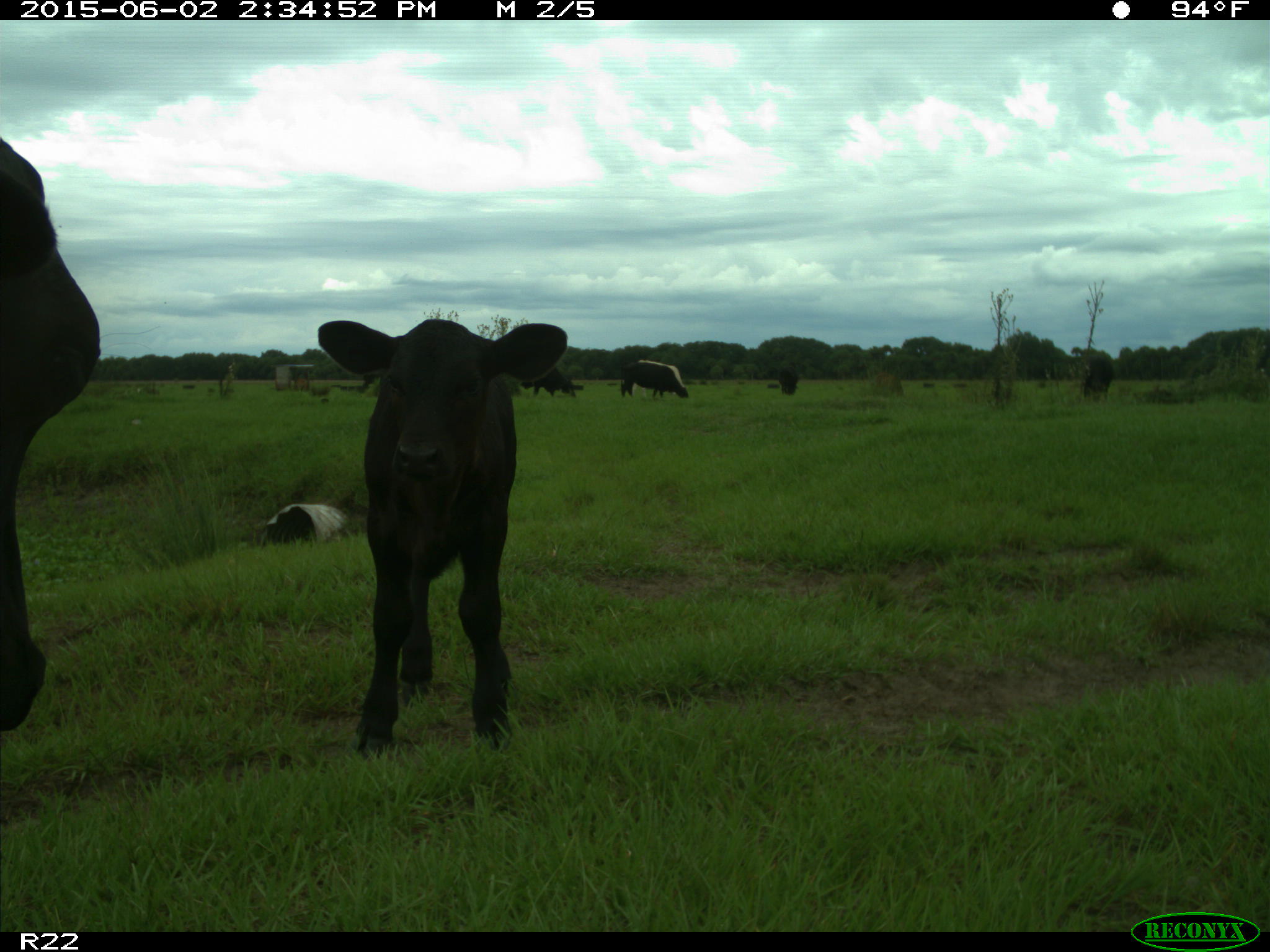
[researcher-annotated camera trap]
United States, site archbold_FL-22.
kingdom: Animalia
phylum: Chordata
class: Mammalia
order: Artiodactyla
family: Bovidae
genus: Bos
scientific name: Bos taurus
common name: domestic cow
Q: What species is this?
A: Bos taurus (domestic cow).